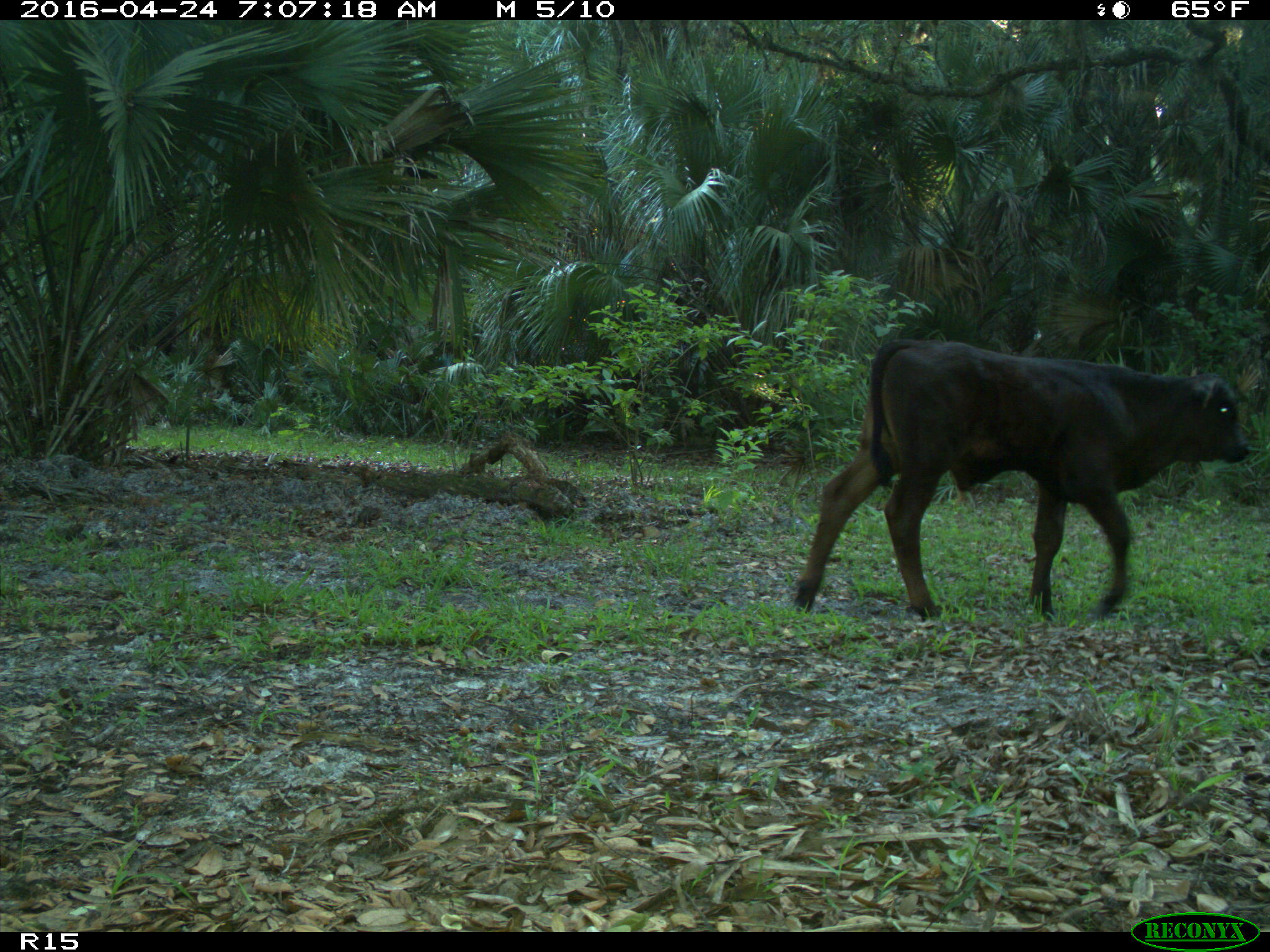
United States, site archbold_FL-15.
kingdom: Animalia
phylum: Chordata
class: Mammalia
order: Artiodactyla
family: Bovidae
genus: Bos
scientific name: Bos taurus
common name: domestic cow